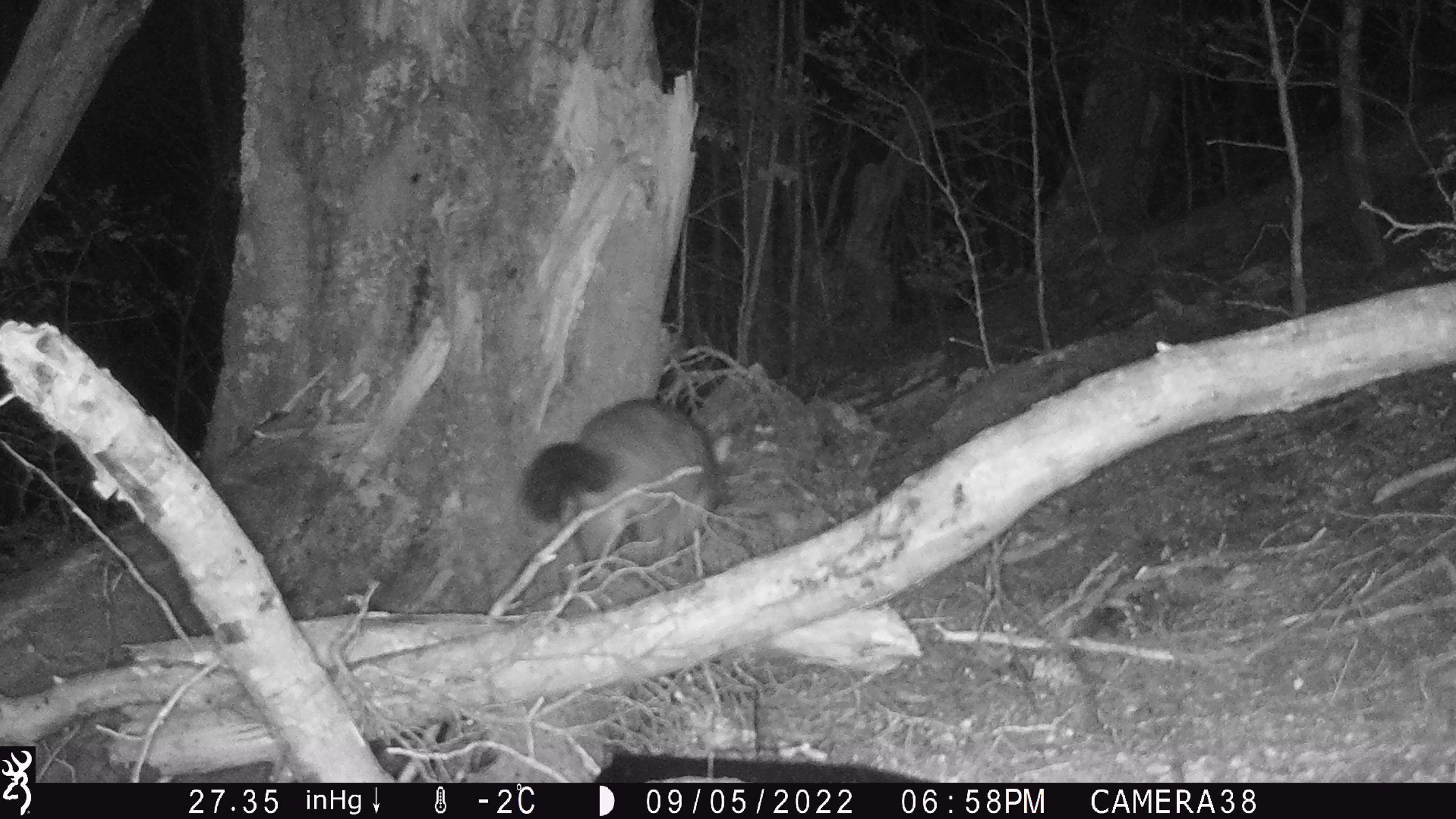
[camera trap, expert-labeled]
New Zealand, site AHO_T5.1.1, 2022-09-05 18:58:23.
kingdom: Animalia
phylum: Chordata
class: Mammalia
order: Diprotodontia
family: Phalangeridae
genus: Trichosurus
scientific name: Trichosurus vulpecula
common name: common brushtail possum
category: possum